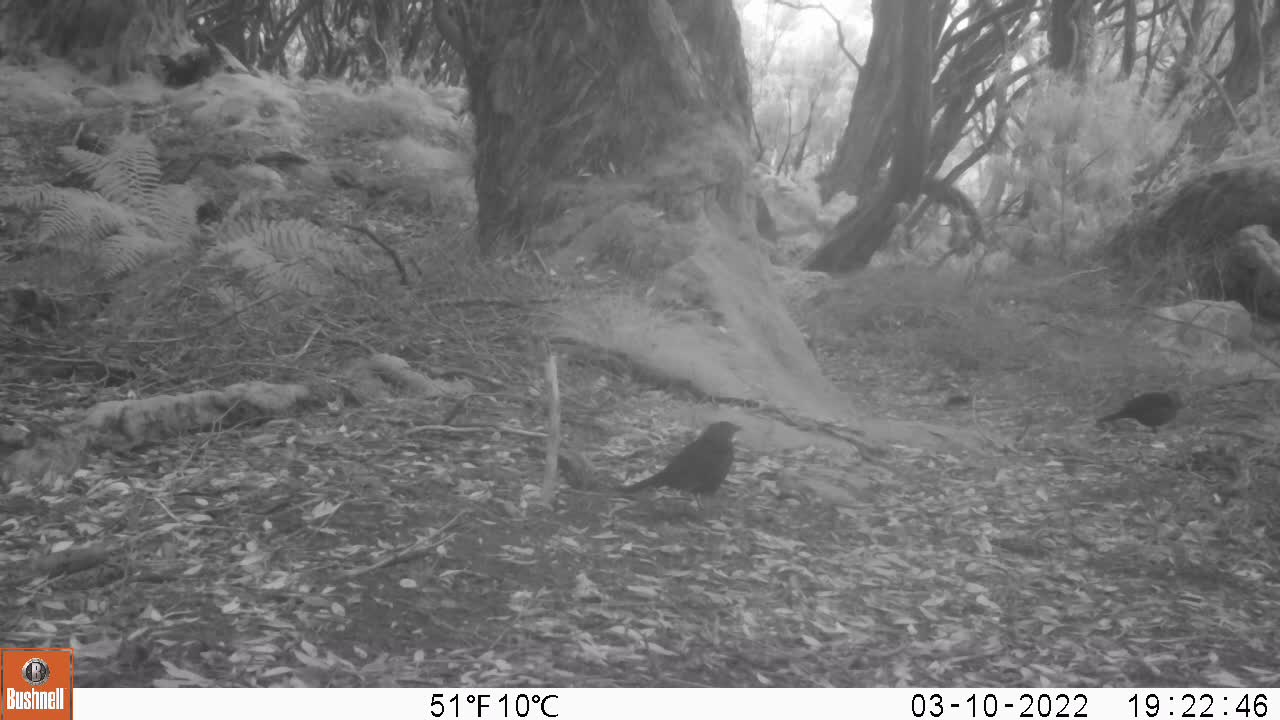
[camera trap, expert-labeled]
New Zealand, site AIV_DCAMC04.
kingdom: Animalia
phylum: Chordata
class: Aves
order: Passeriformes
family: Turdidae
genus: Turdus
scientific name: Turdus merula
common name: eurasian blackbird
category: blackbird